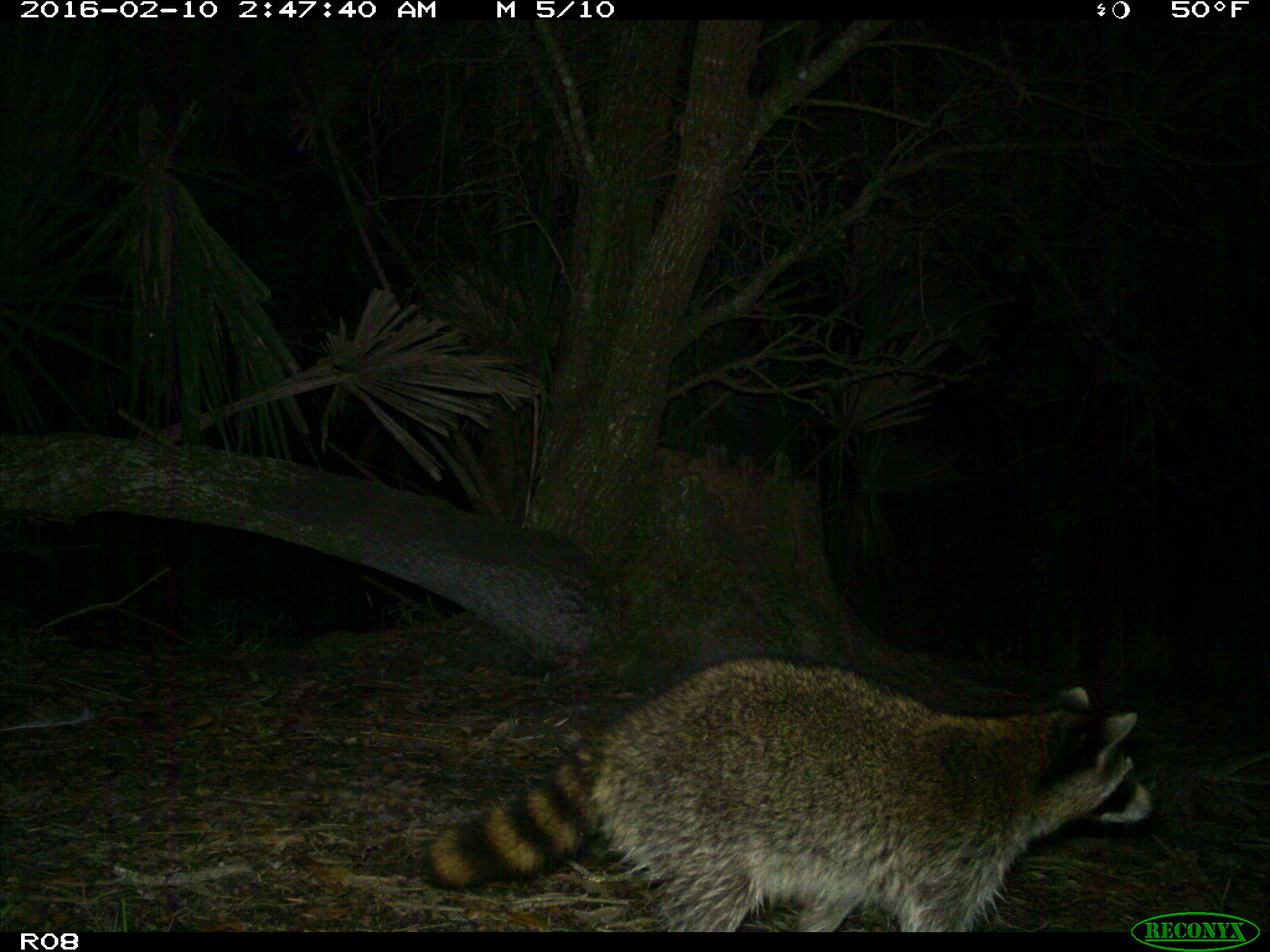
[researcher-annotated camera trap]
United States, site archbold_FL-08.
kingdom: Animalia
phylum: Chordata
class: Mammalia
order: Carnivora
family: Procyonidae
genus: Procyon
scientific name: Procyon lotor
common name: common raccoon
Procyon lotor (common raccoon).